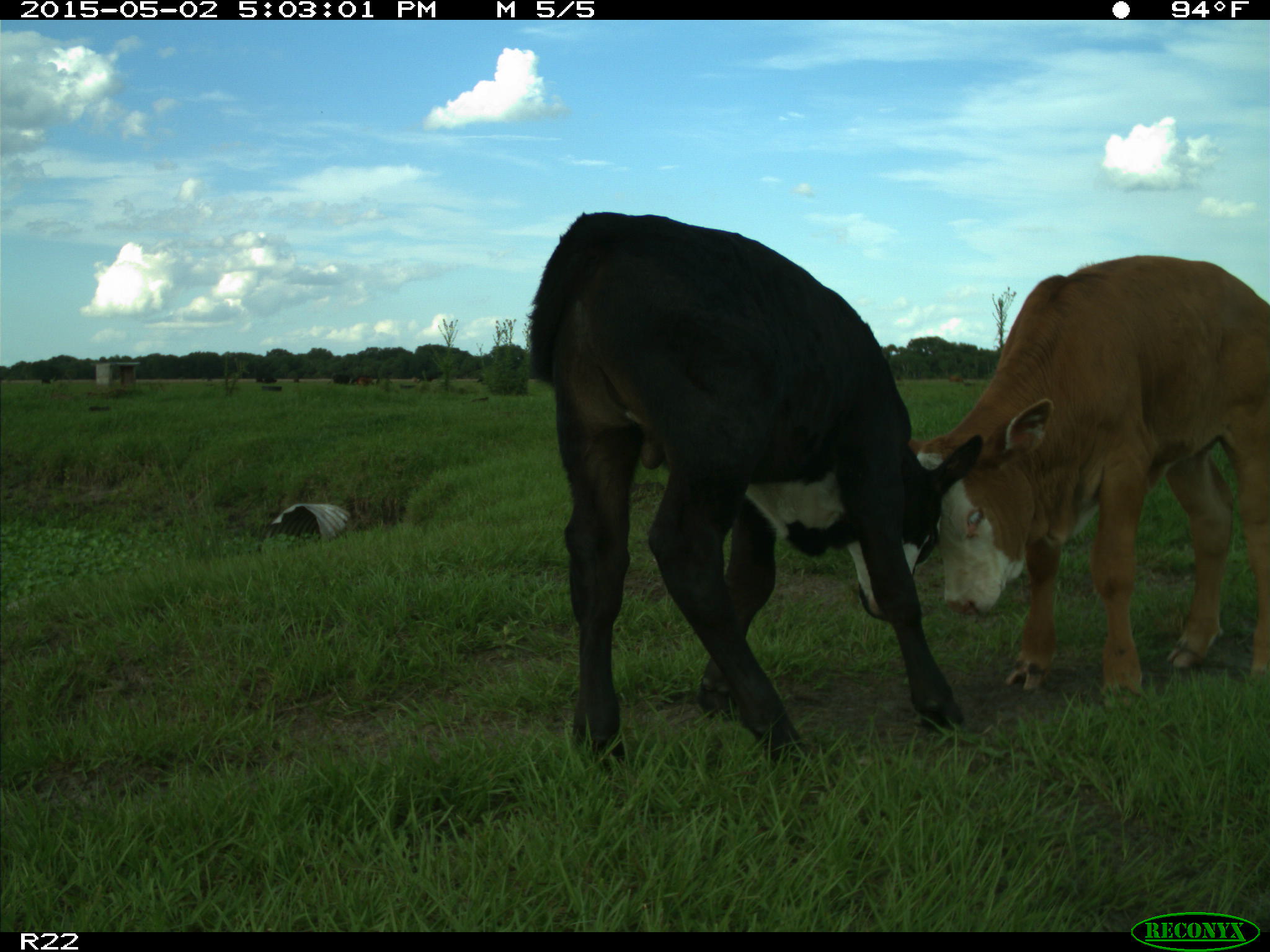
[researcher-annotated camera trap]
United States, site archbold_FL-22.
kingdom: Animalia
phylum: Chordata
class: Mammalia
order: Artiodactyla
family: Bovidae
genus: Bos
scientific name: Bos taurus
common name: domestic cow